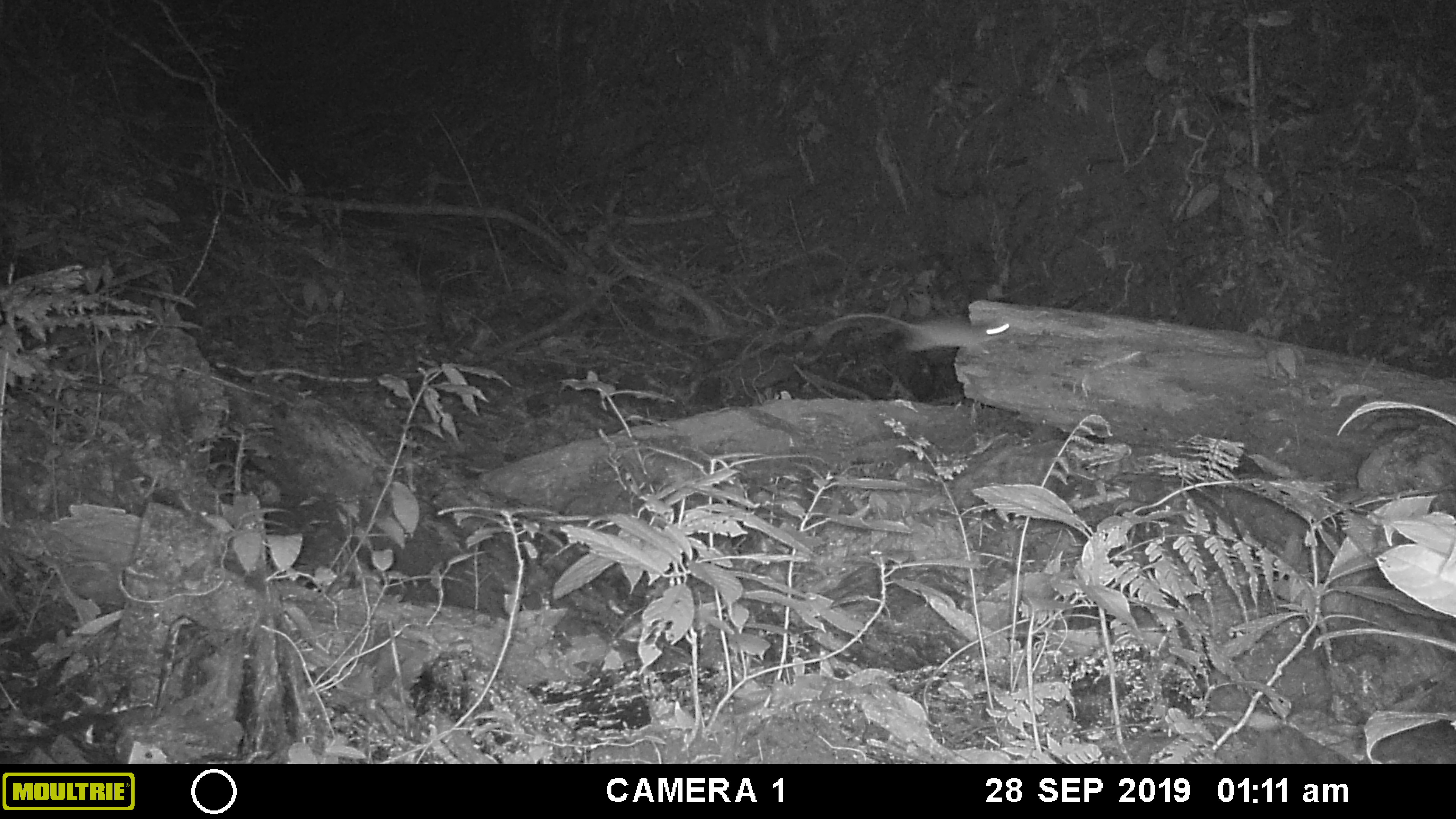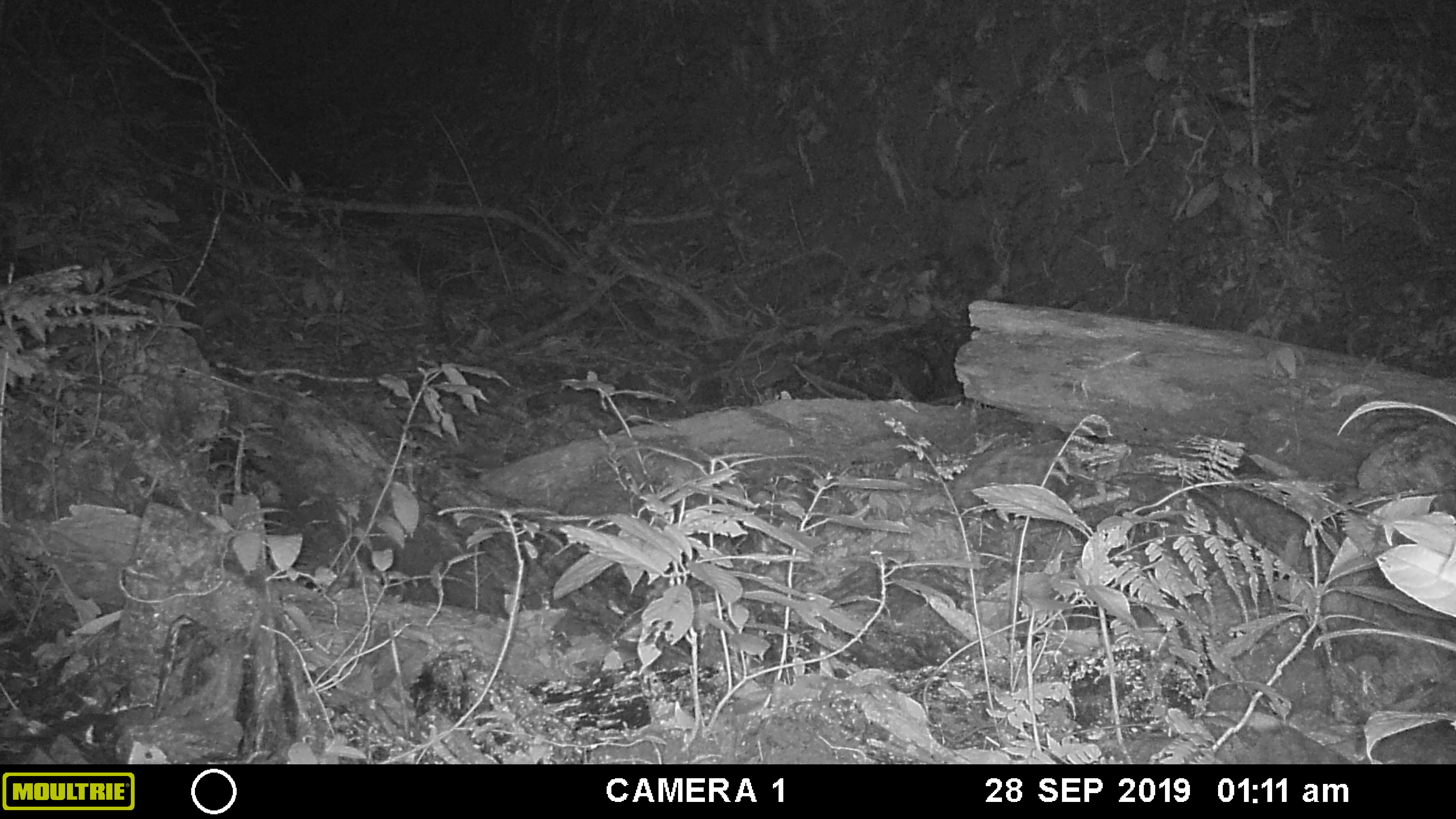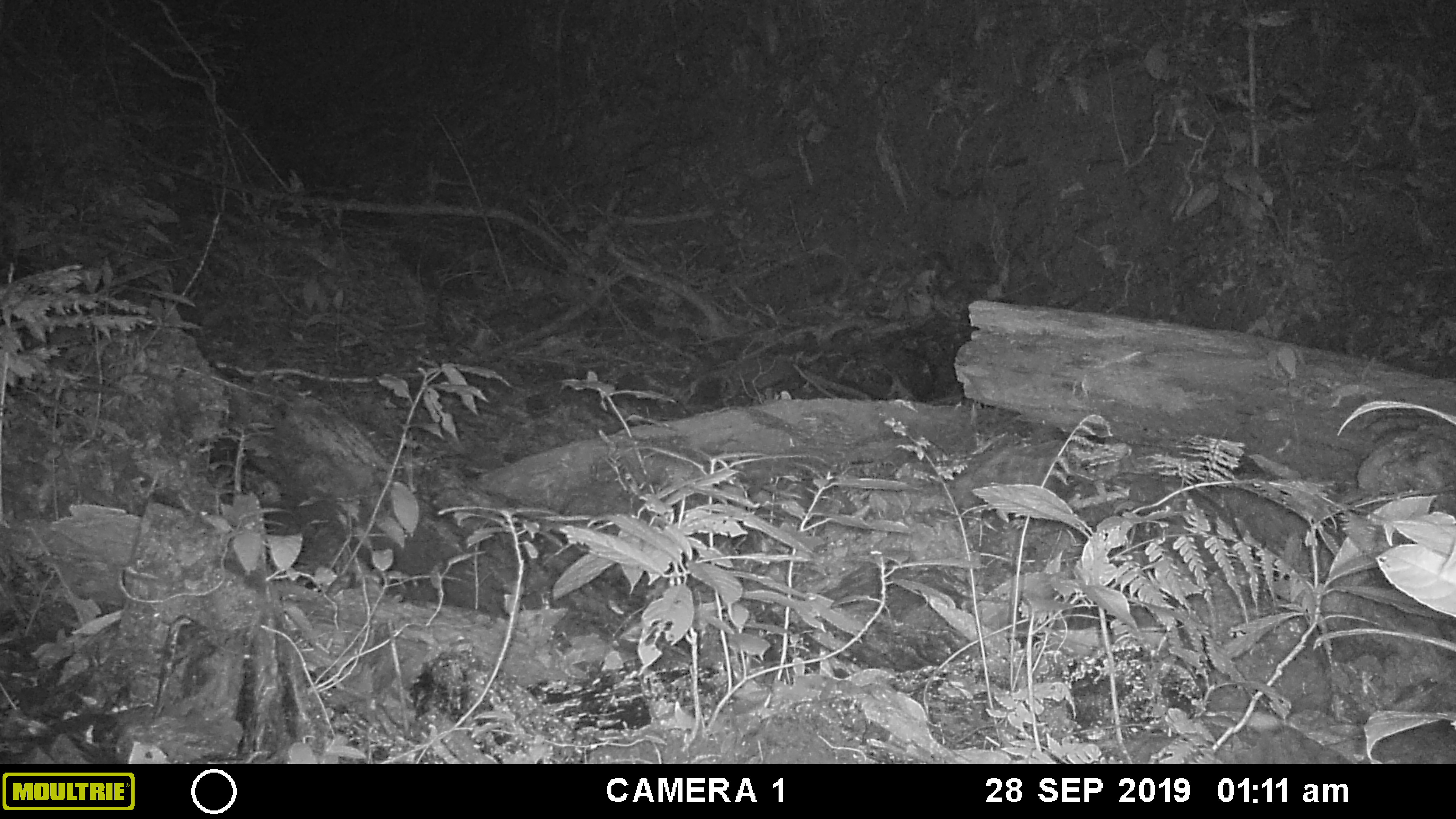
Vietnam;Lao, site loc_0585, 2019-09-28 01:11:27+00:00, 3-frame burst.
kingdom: Animalia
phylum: Chordata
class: Mammalia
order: Rodentia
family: Muridae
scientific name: Muridae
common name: old-world mice and rats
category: unidentified murid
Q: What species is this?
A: Unidentified murid (old-world mice and rats) (Muridae).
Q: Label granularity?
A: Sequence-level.